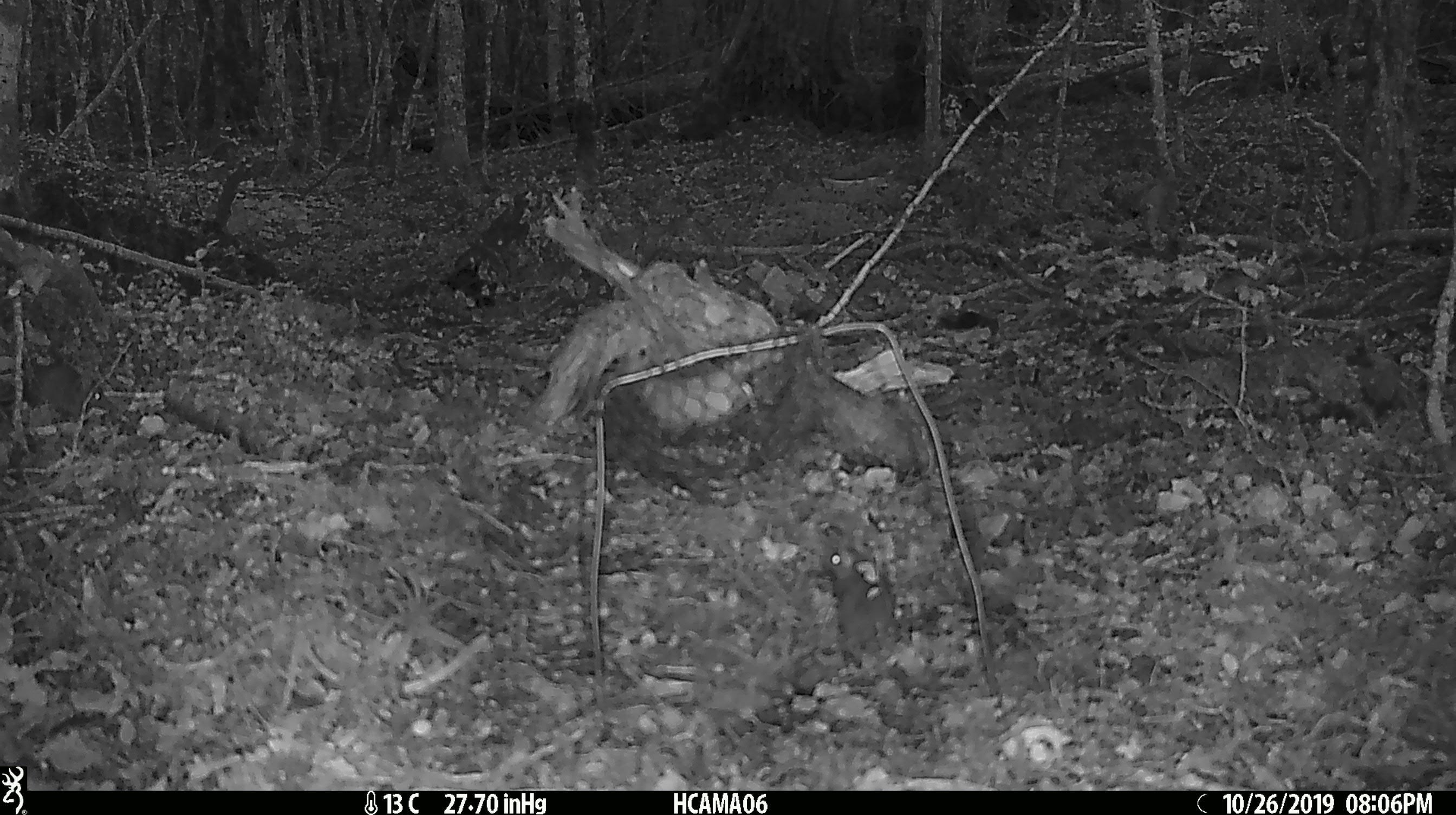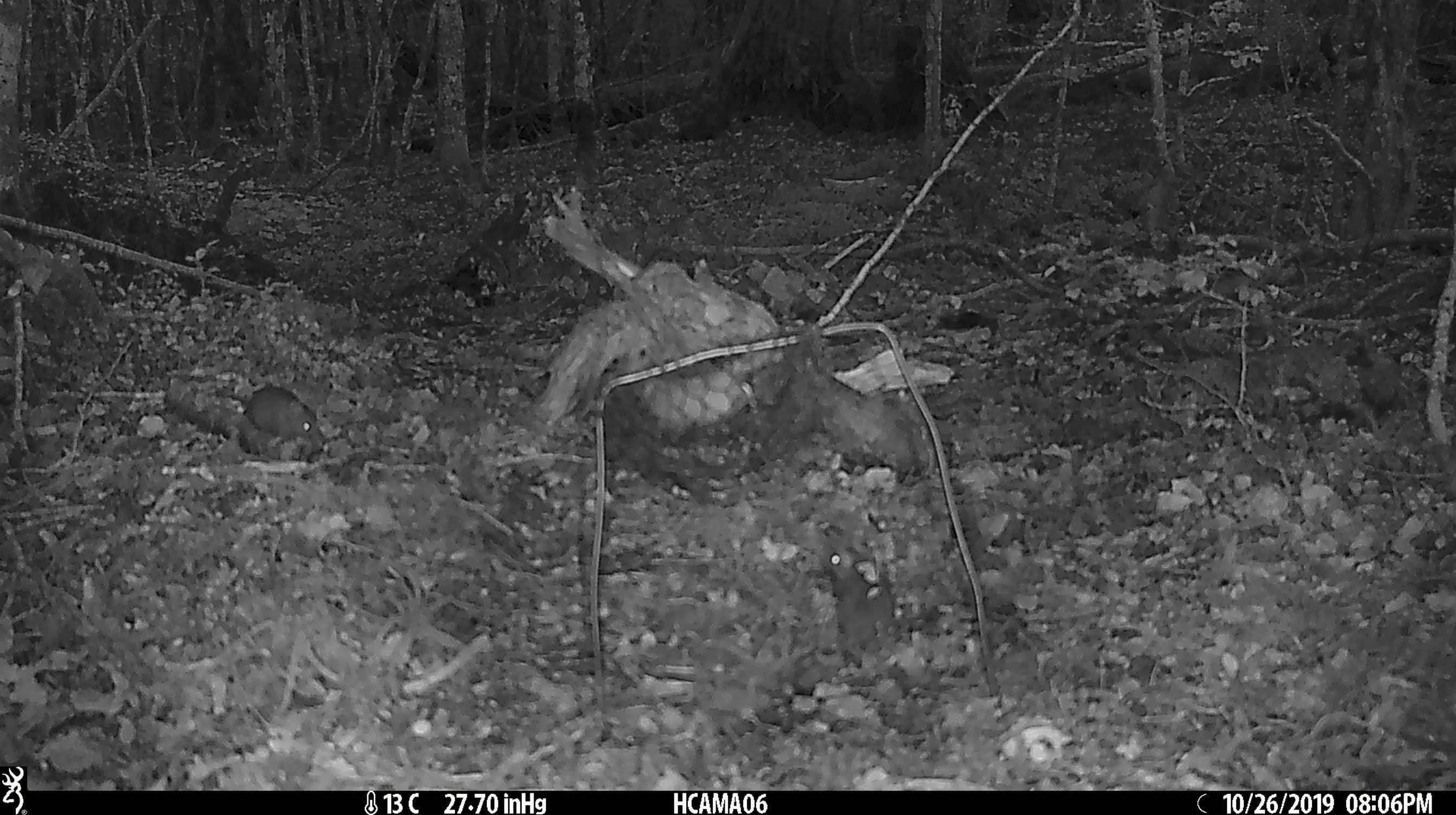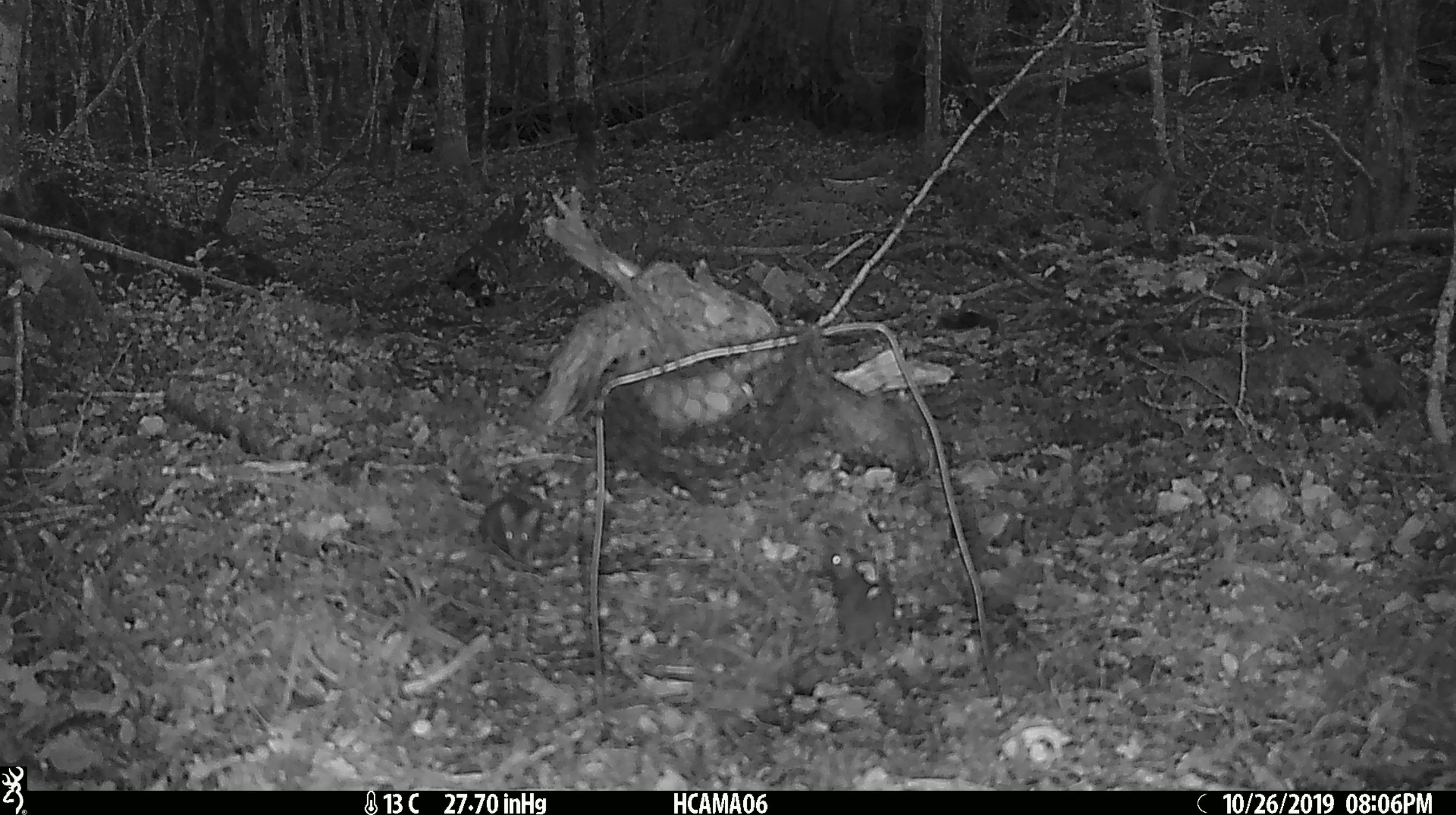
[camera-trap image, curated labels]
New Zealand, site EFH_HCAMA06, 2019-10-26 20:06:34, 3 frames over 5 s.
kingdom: Animalia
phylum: Chordata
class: Mammalia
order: Rodentia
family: Muridae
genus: Mus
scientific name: Mus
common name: mouse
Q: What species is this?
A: Mouse (Mus).